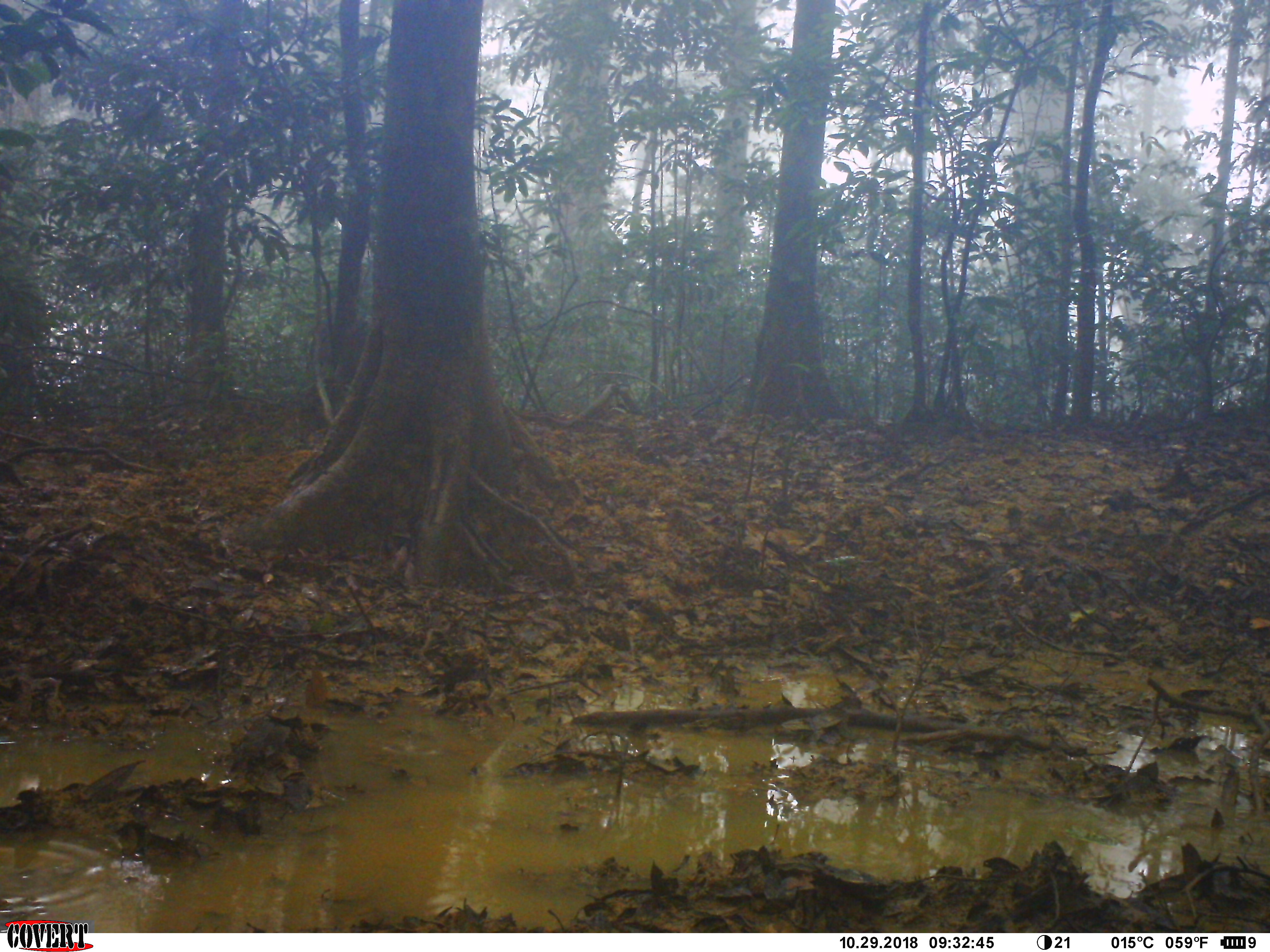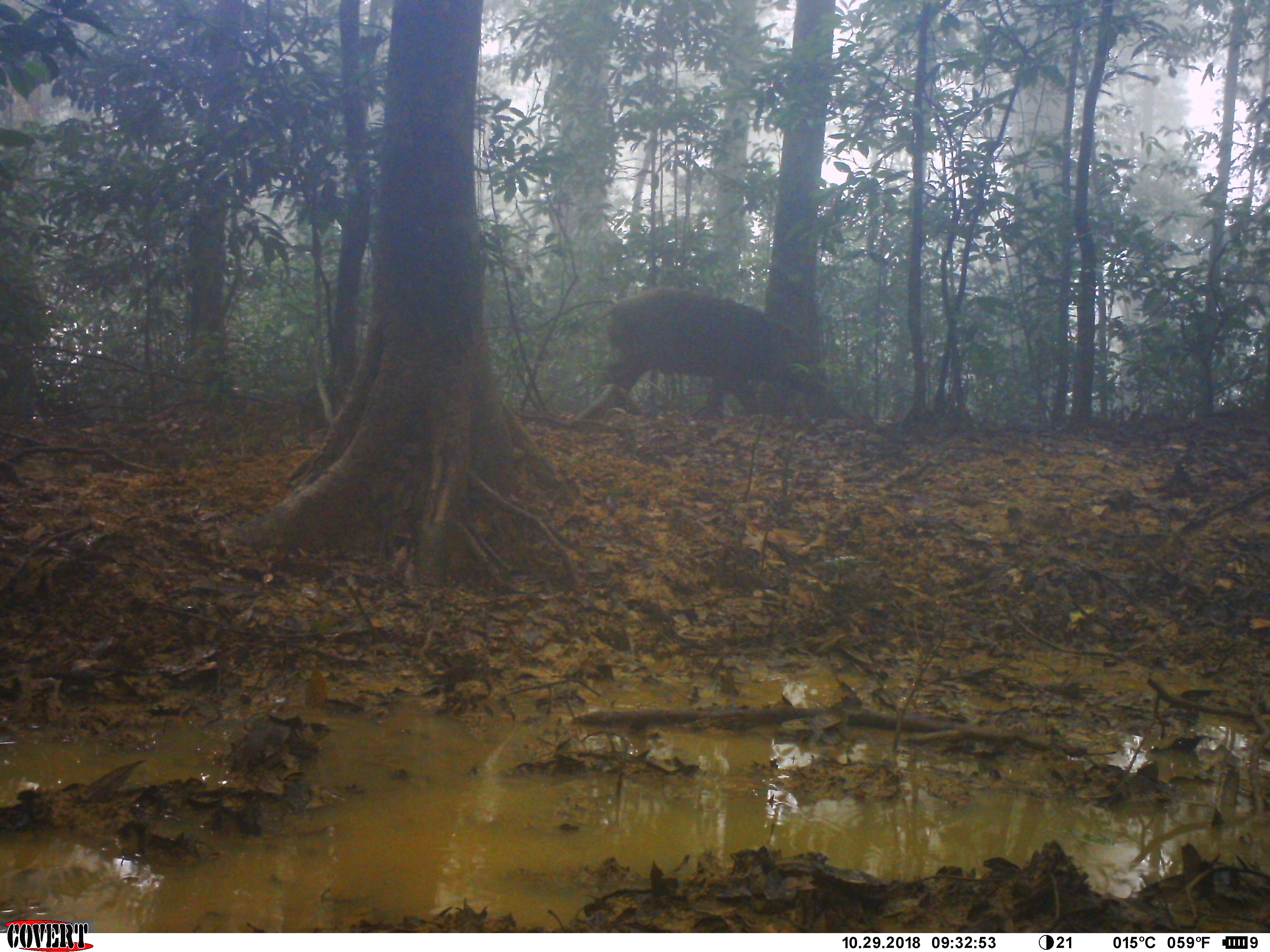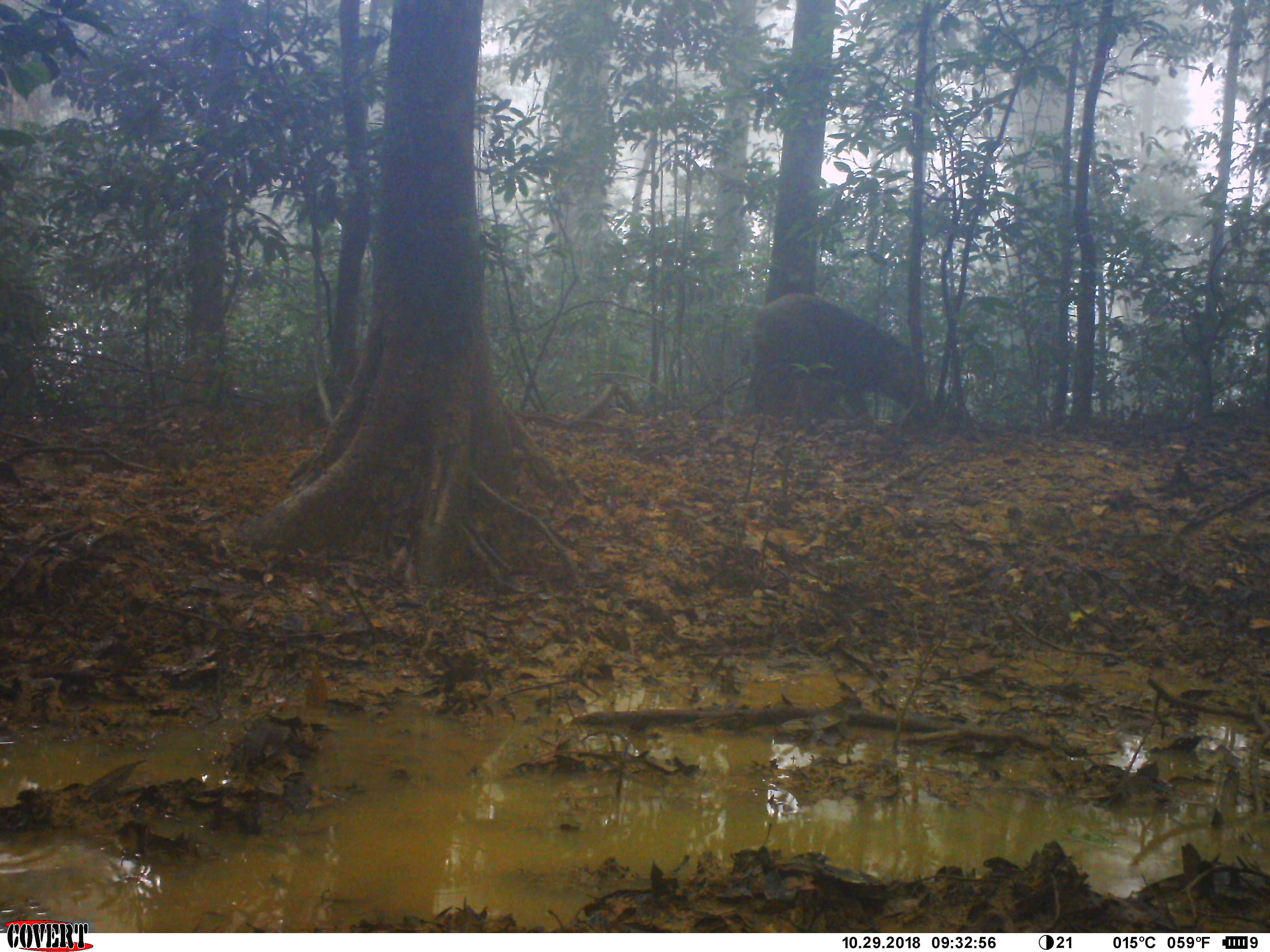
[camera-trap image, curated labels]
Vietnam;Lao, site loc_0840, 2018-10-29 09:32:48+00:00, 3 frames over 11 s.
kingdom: Animalia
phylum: Chordata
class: Mammalia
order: Artiodactyla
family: Suidae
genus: Sus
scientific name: Sus scrofa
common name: eurasian wild pig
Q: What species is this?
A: Eurasian wild pig (Sus scrofa).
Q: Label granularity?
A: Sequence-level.